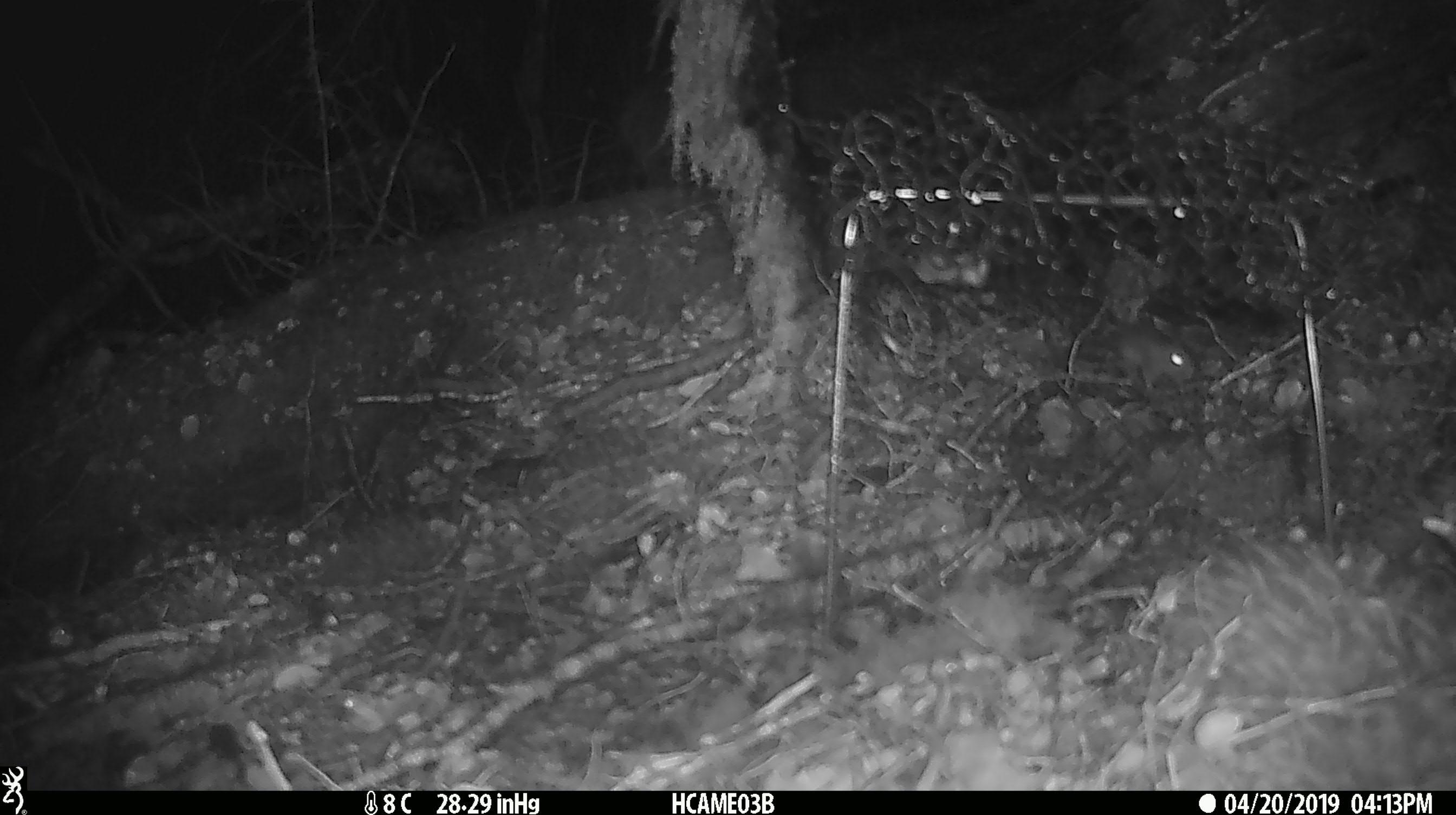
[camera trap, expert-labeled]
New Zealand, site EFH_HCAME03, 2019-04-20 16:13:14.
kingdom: Animalia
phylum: Chordata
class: Mammalia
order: Rodentia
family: Muridae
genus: Mus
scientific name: Mus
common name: mouse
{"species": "mouse (Mus)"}